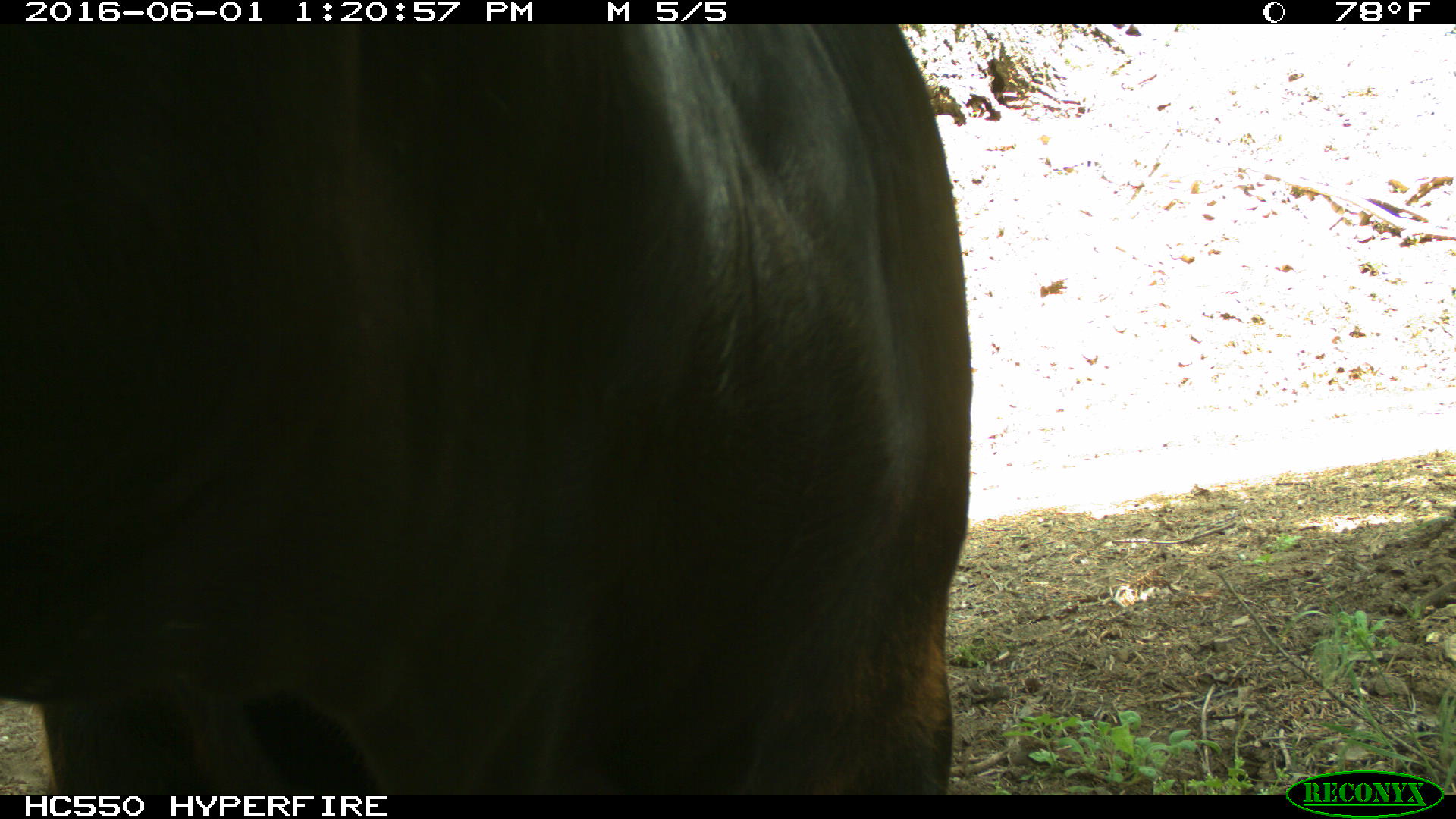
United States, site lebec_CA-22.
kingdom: Animalia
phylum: Chordata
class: Mammalia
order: Artiodactyla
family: Bovidae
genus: Bos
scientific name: Bos taurus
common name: domestic cow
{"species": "Bos taurus (domestic cow)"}